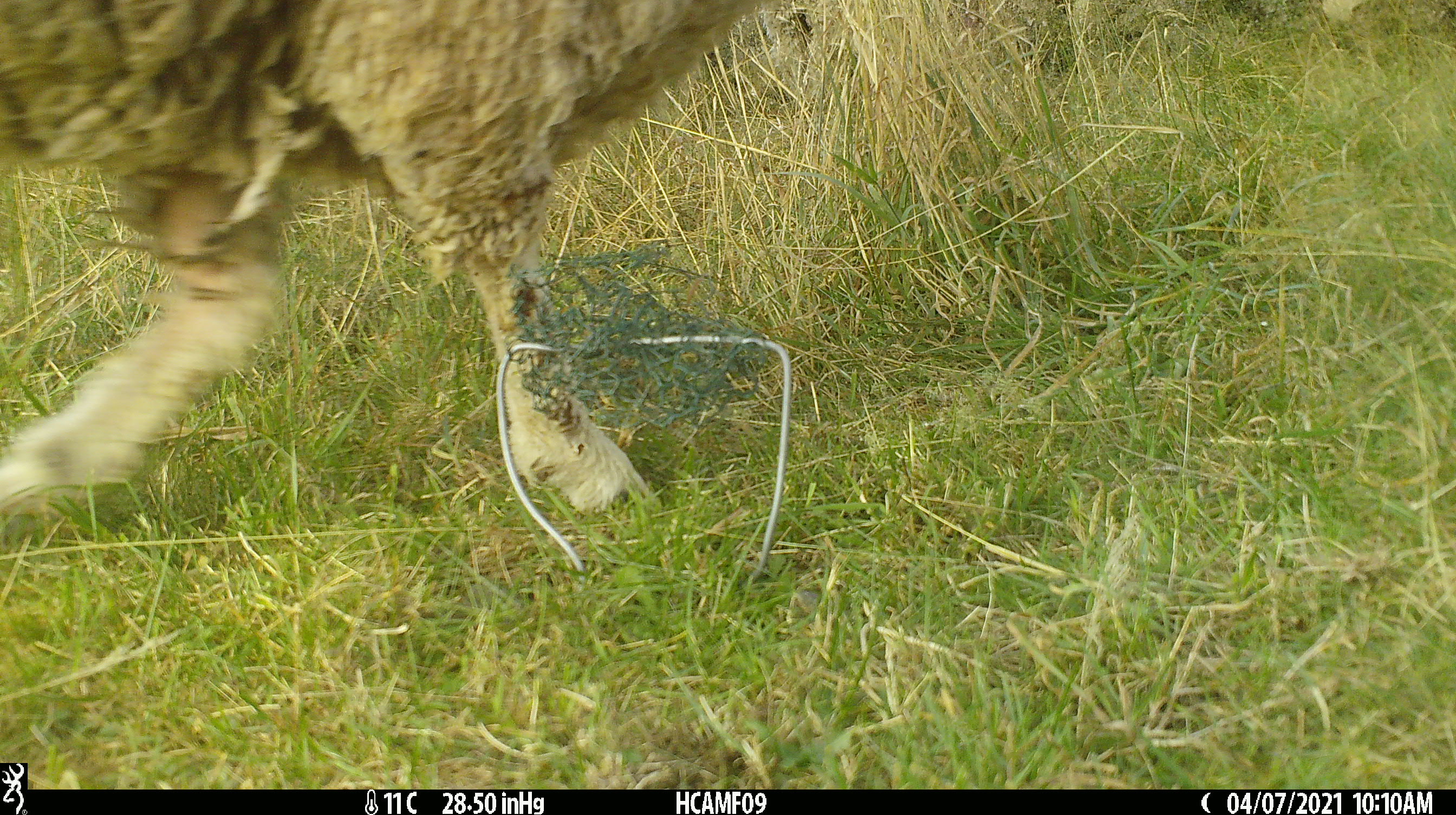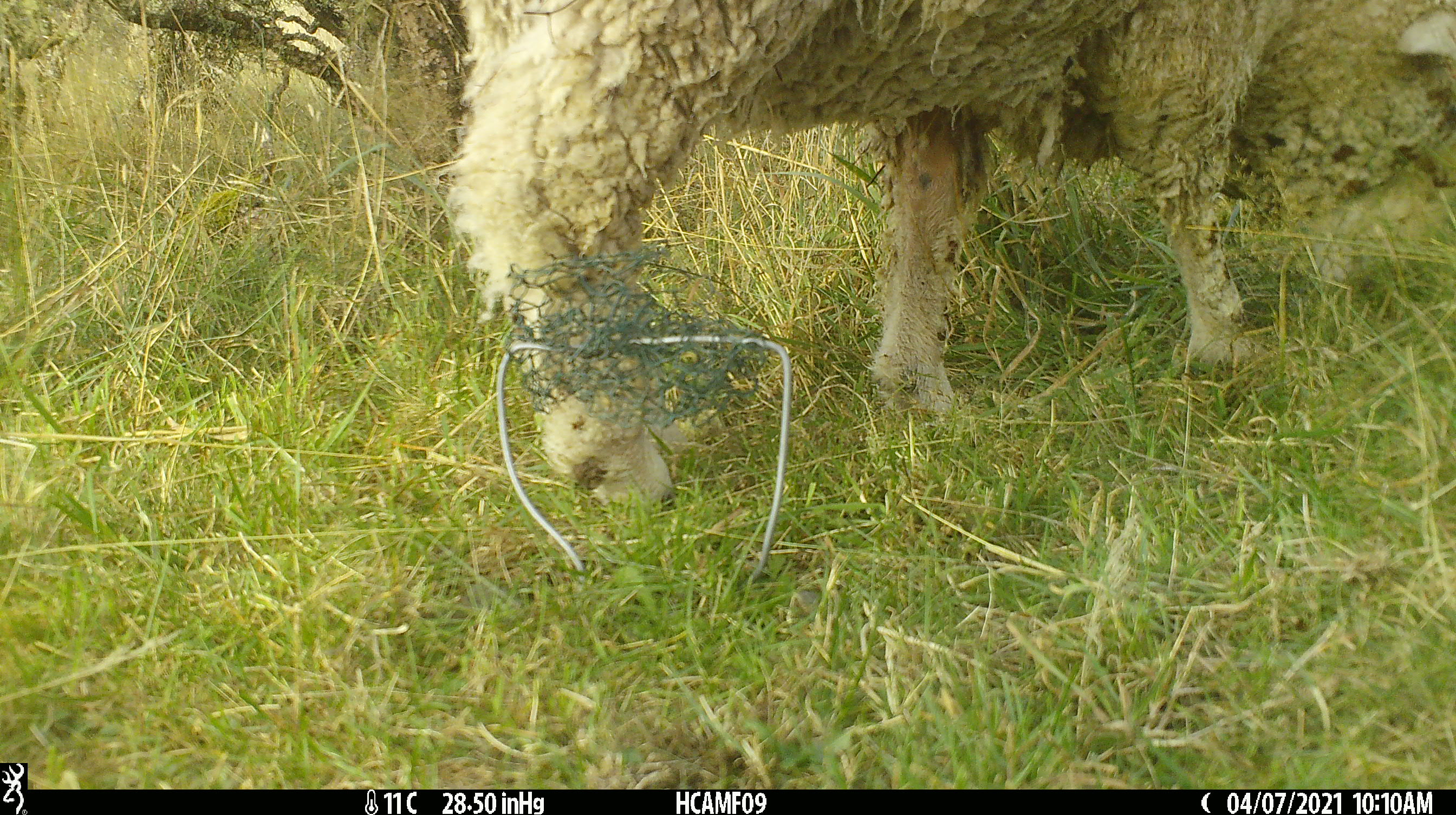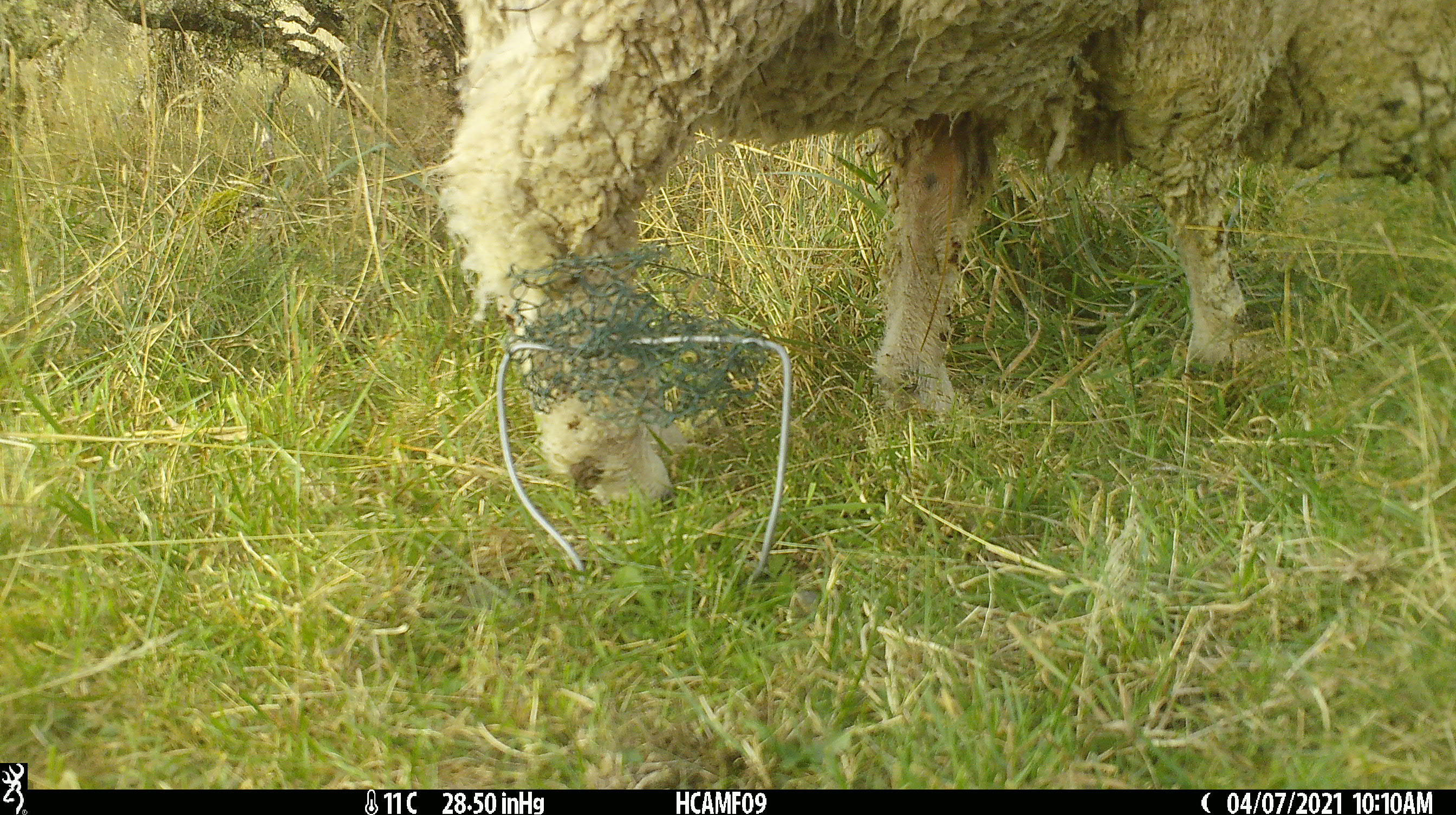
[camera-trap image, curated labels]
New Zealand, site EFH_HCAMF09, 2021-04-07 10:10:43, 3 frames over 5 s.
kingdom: Animalia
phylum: Chordata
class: Mammalia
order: Artiodactyla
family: Bovidae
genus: Ovis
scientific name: Ovis aries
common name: domestic sheep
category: sheep